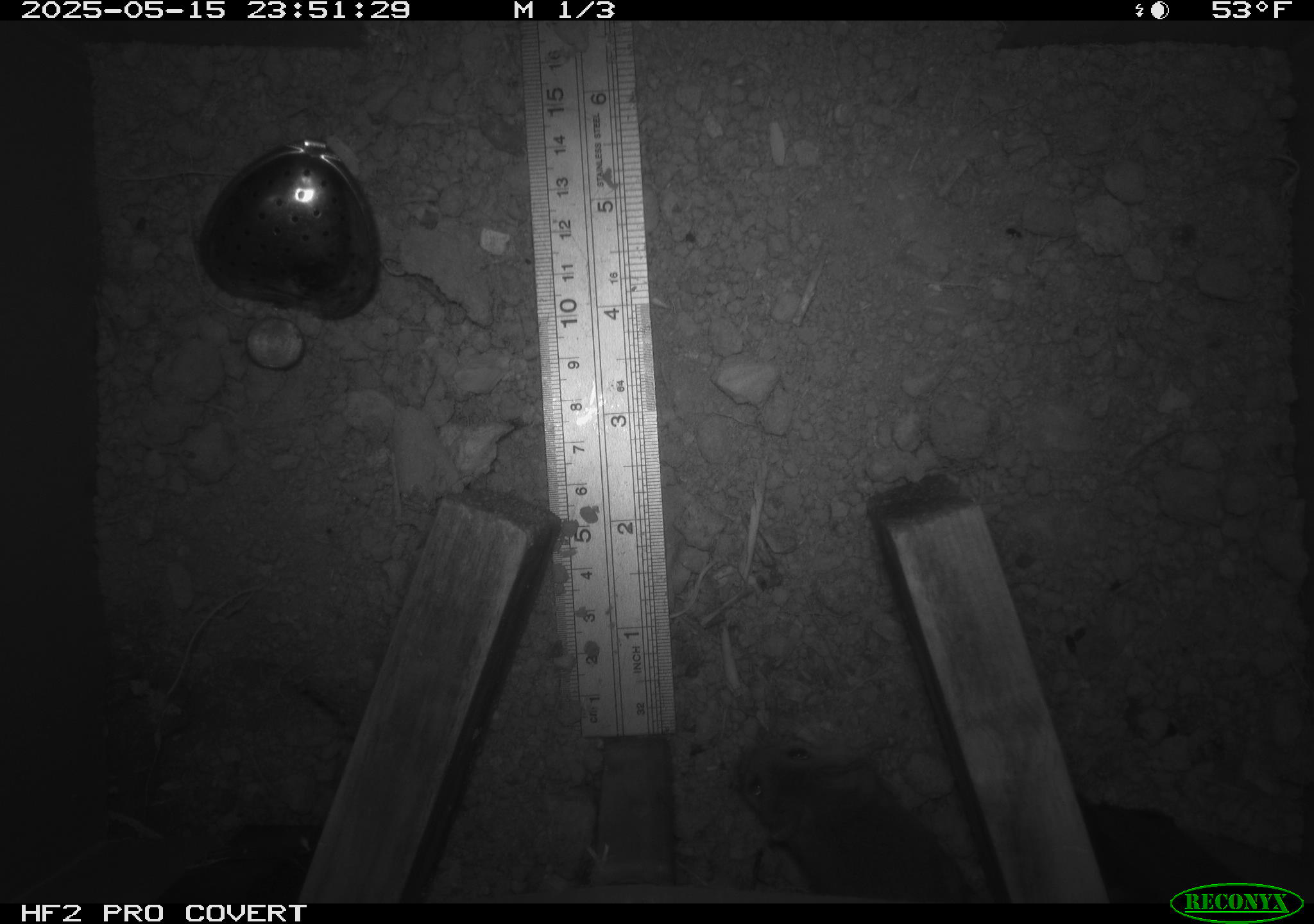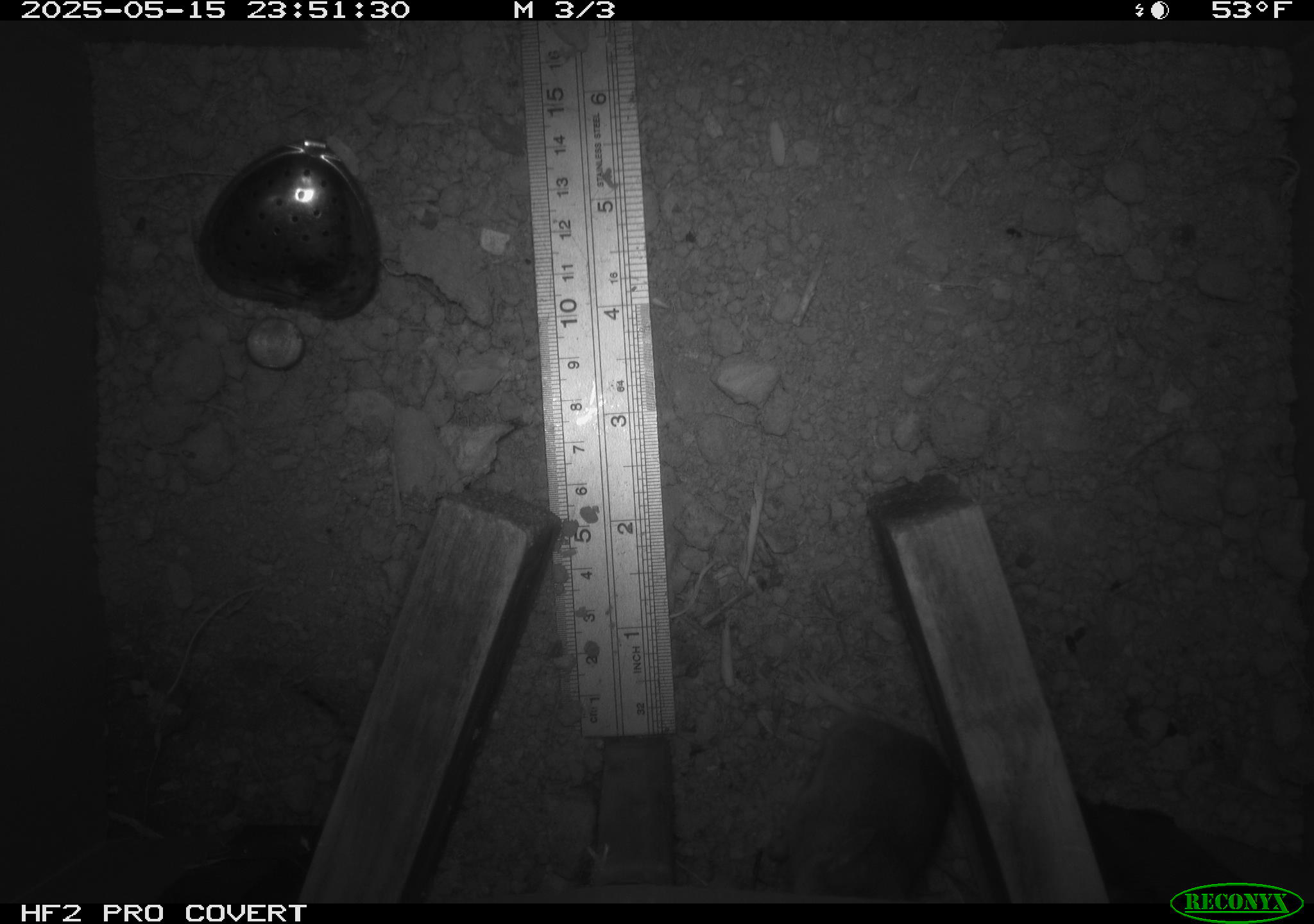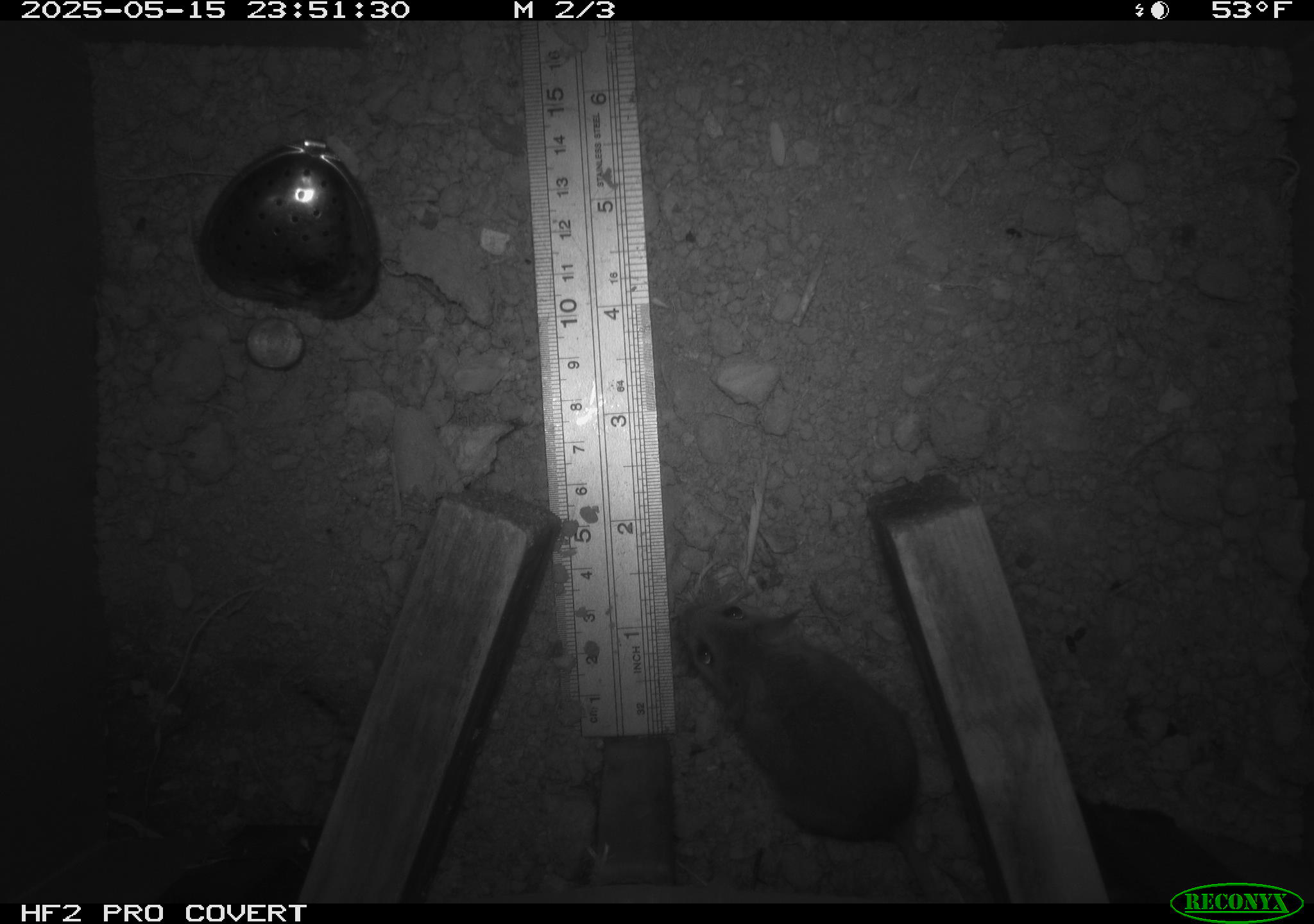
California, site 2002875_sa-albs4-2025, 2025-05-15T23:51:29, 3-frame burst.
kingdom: Animalia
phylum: Chordata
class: Mammalia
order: Rodentia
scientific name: Rodentia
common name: mouse species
Mouse species (Rodentia).